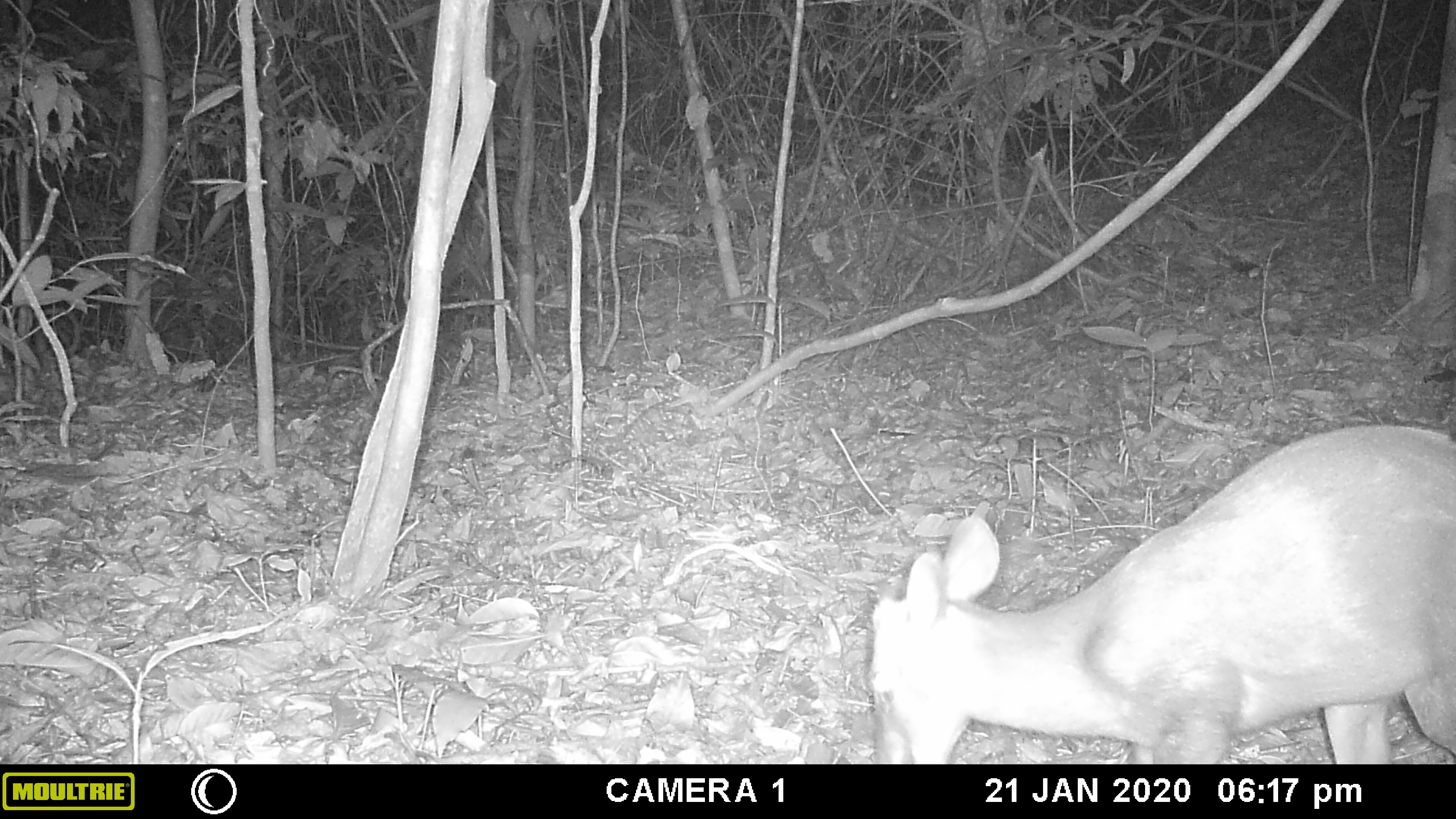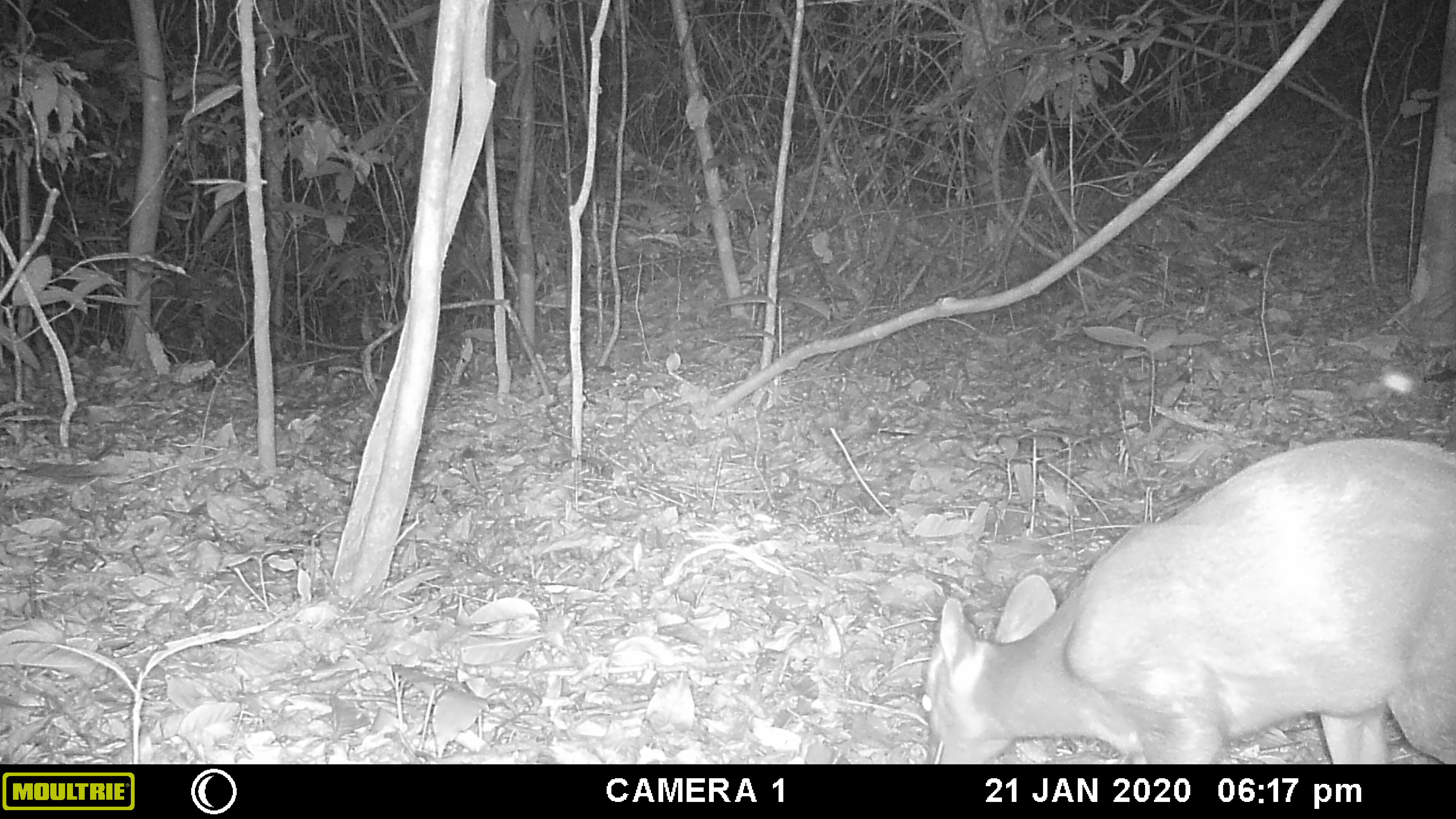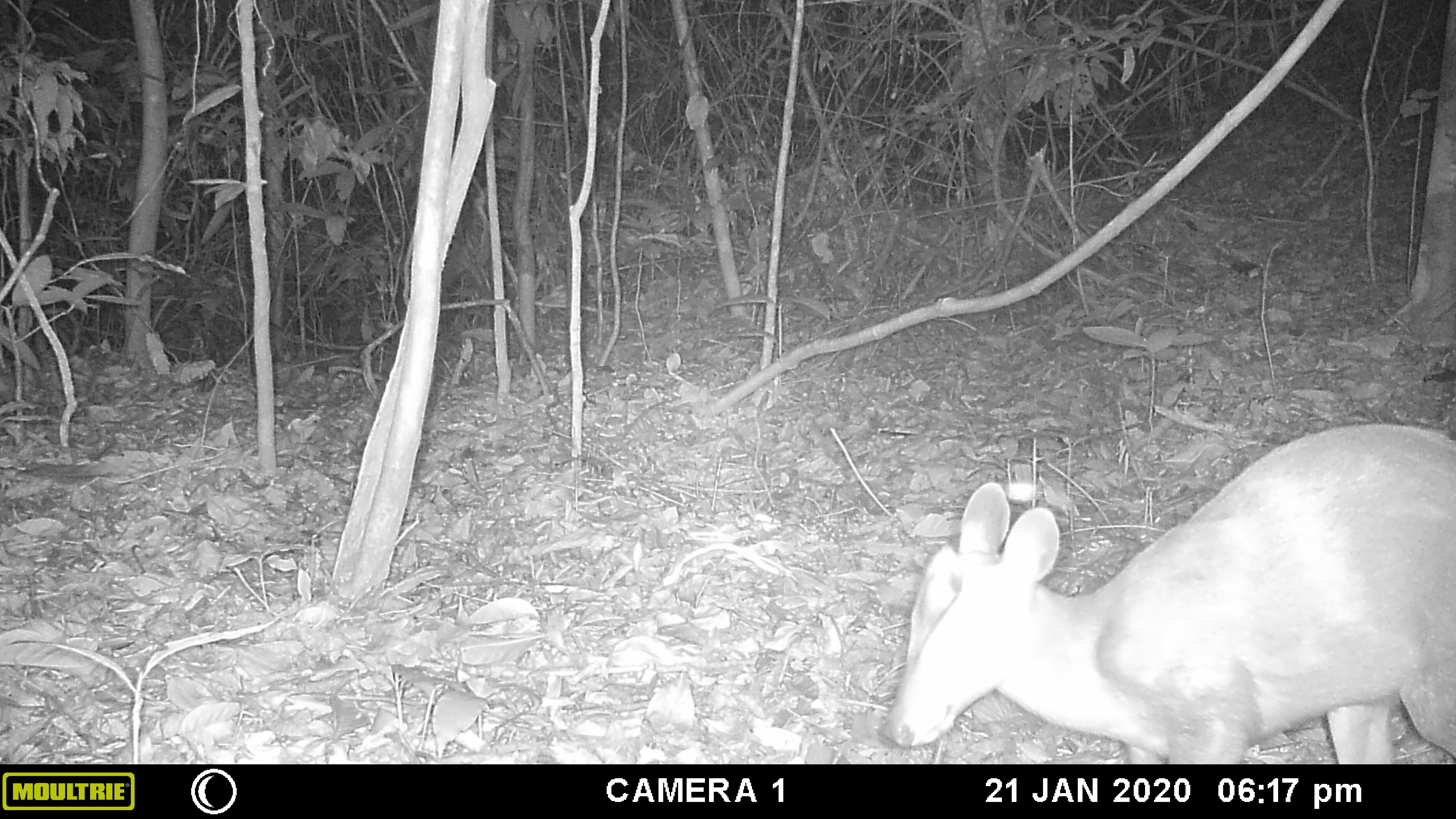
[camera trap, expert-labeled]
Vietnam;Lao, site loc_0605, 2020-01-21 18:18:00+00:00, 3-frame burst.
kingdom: Animalia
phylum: Chordata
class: Mammalia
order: Artiodactyla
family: Cervidae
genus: Muntiacus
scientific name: Muntiacus rooseveltorum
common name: roosevelt's muntjac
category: roosevelts muntjac group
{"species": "roosevelts muntjac group (roosevelt's muntjac) (Muntiacus rooseveltorum)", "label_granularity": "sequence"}